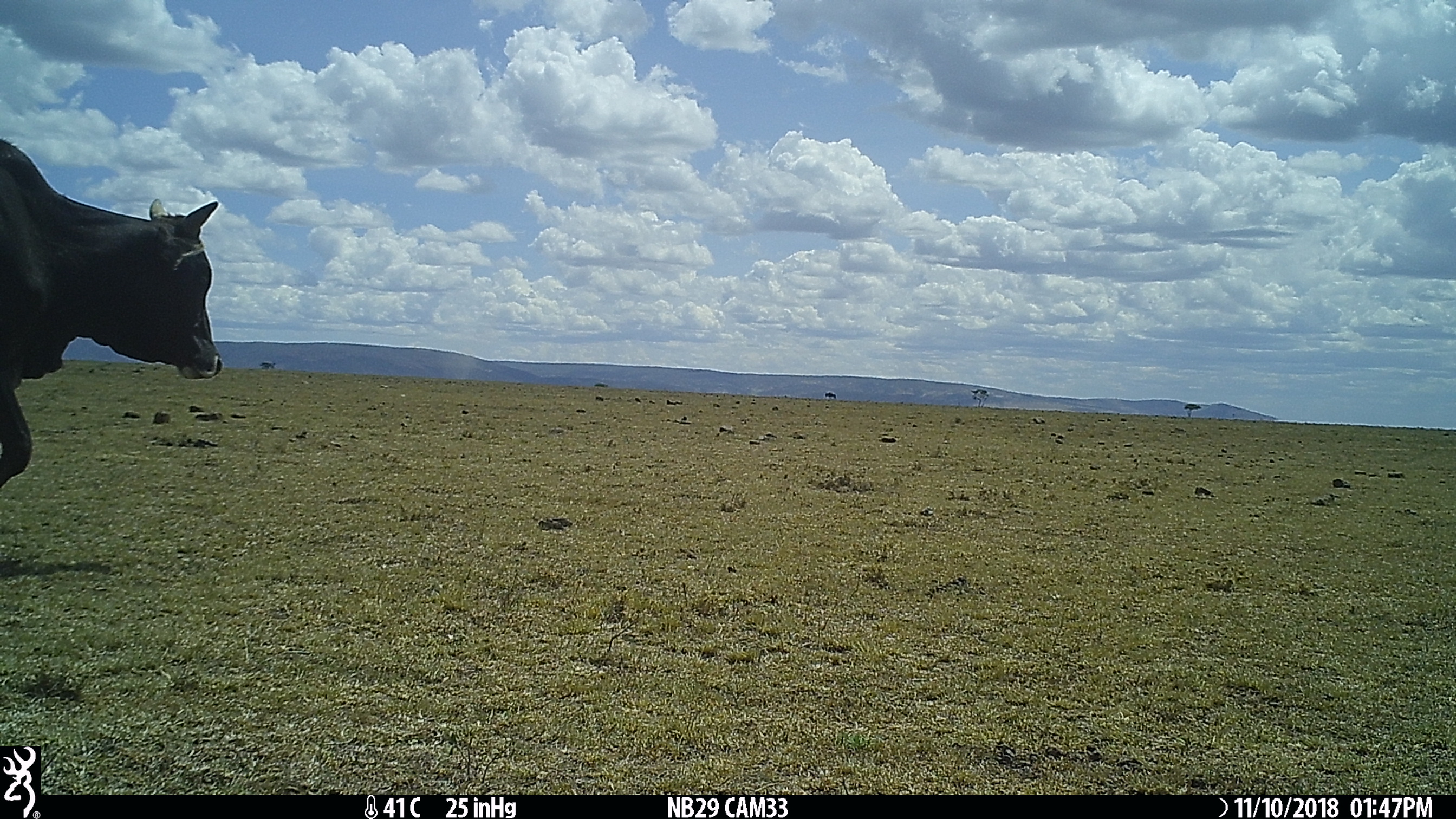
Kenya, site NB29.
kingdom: Animalia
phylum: Chordata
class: Mammalia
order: Artiodactyla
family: Bovidae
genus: Bos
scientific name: Bos taurus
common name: cattle